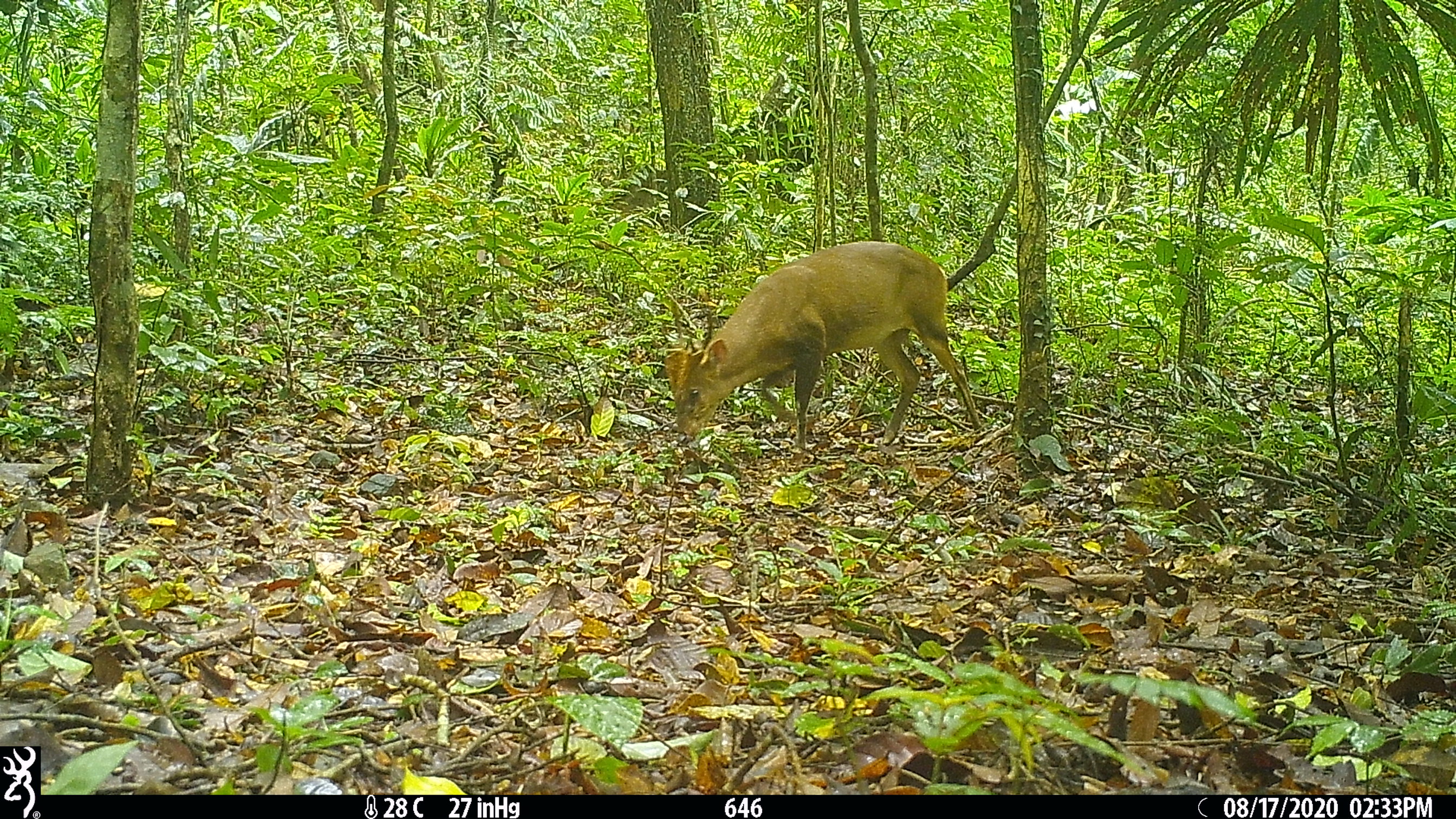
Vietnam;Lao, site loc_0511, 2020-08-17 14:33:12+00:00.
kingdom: Animalia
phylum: Chordata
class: Mammalia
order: Artiodactyla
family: Cervidae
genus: Muntiacus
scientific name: Muntiacus vuquangensis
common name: large-antlered muntjac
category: large antlered muntjac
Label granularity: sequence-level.